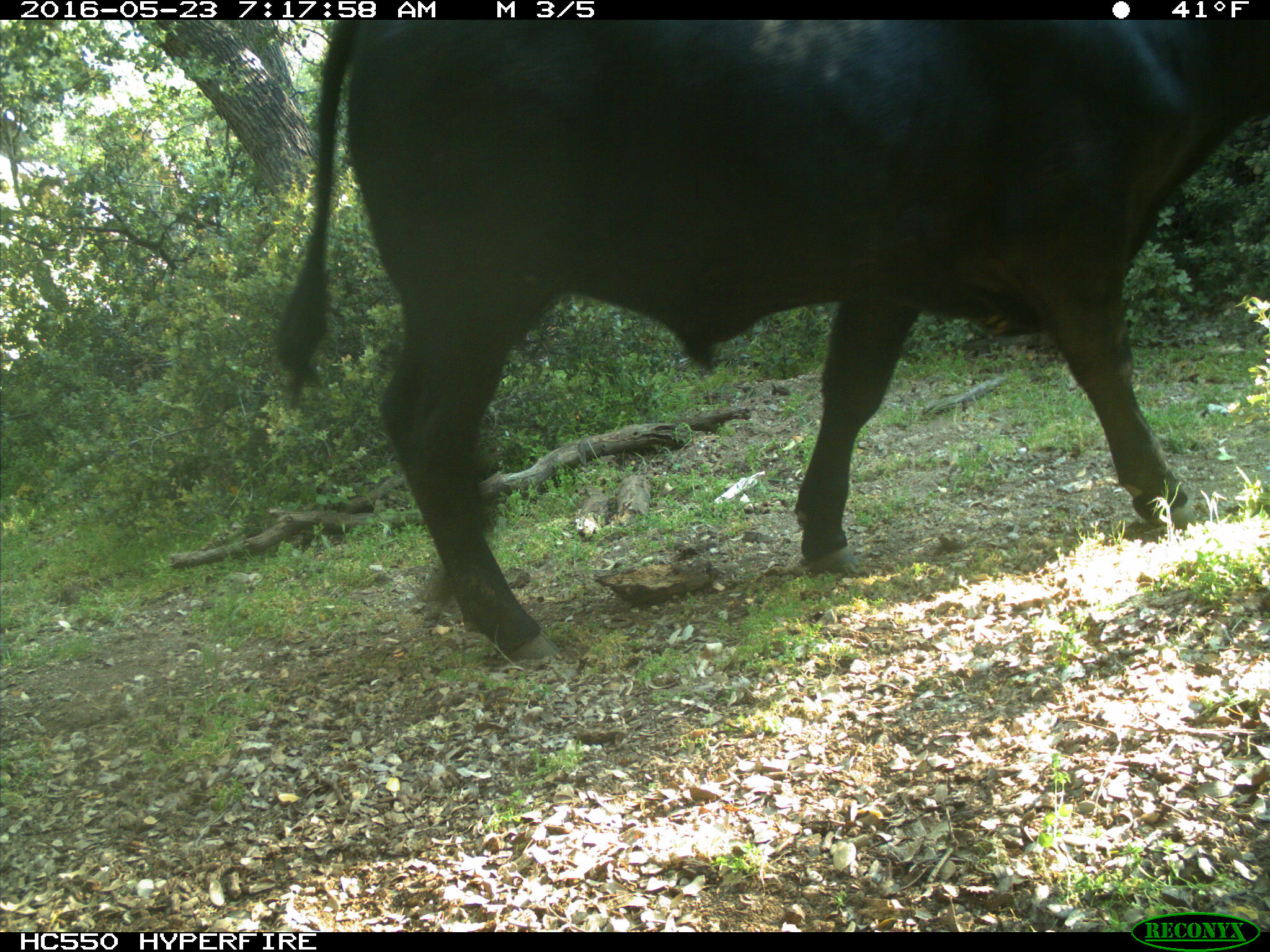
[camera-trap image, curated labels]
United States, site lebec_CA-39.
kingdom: Animalia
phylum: Chordata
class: Mammalia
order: Artiodactyla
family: Bovidae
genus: Bos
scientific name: Bos taurus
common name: domestic cow